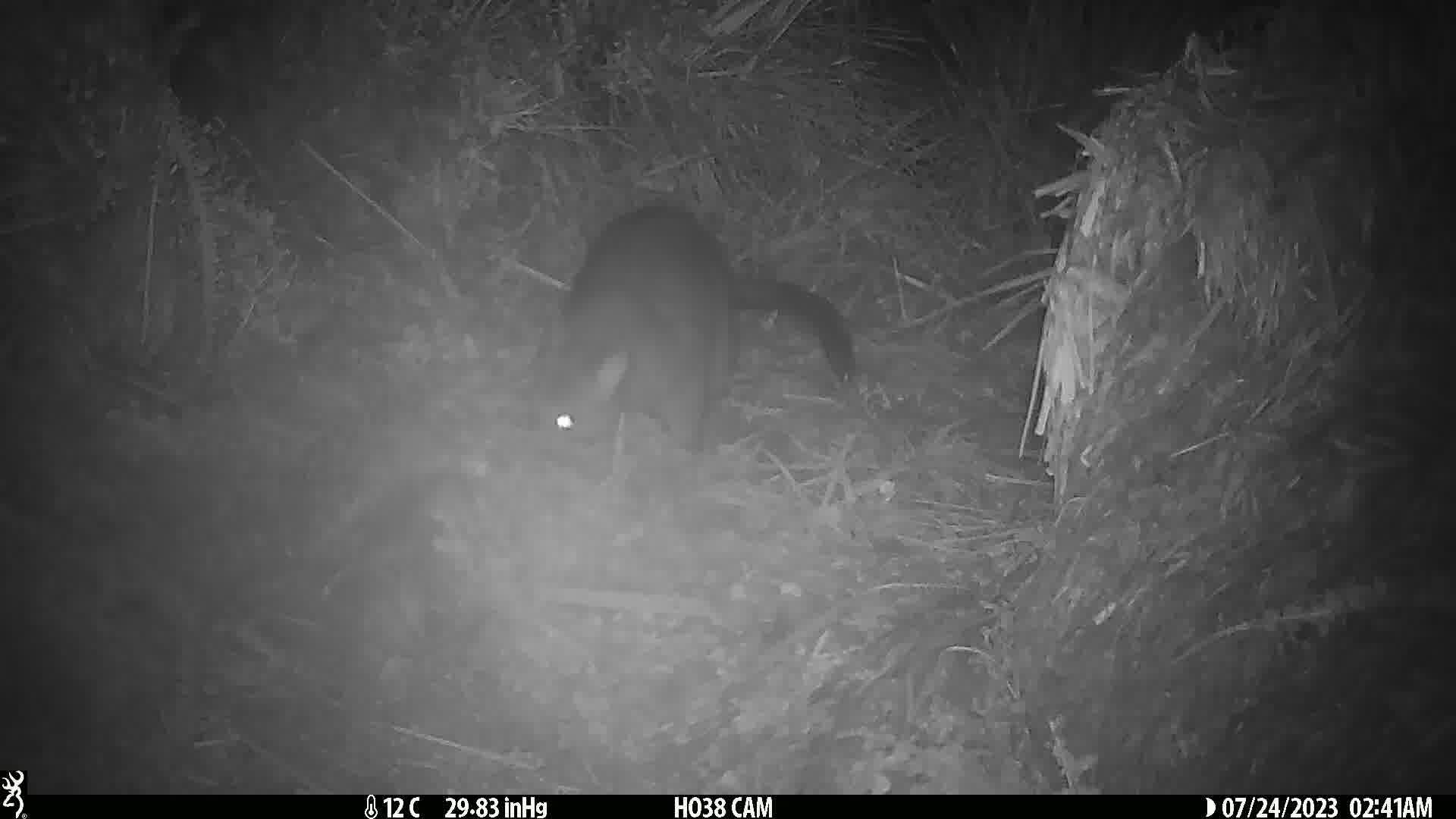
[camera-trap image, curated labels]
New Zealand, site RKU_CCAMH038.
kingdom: Animalia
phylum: Chordata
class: Mammalia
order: Diprotodontia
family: Phalangeridae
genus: Trichosurus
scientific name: Trichosurus vulpecula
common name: common brushtail possum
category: possum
Possum (common brushtail possum) (Trichosurus vulpecula).